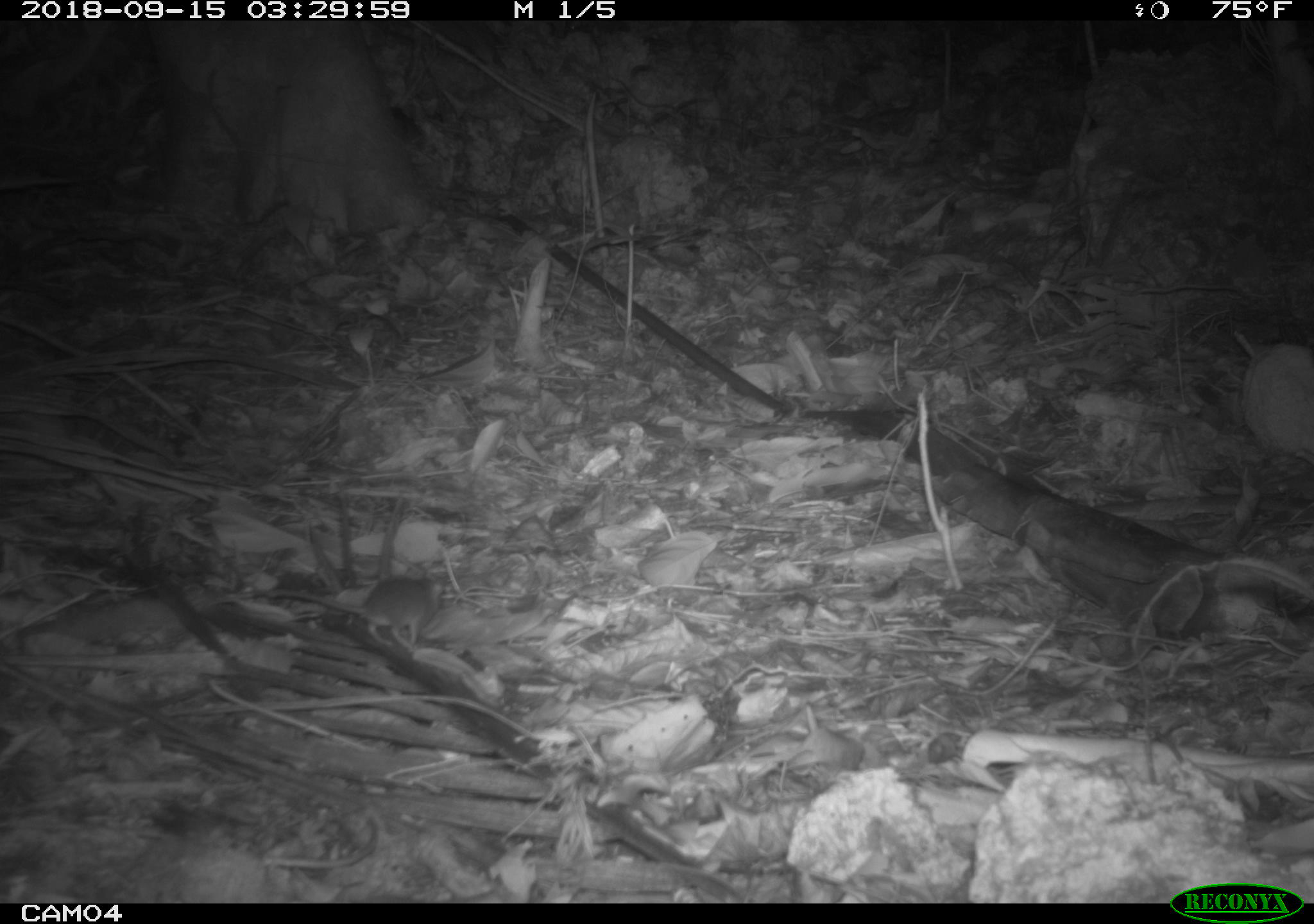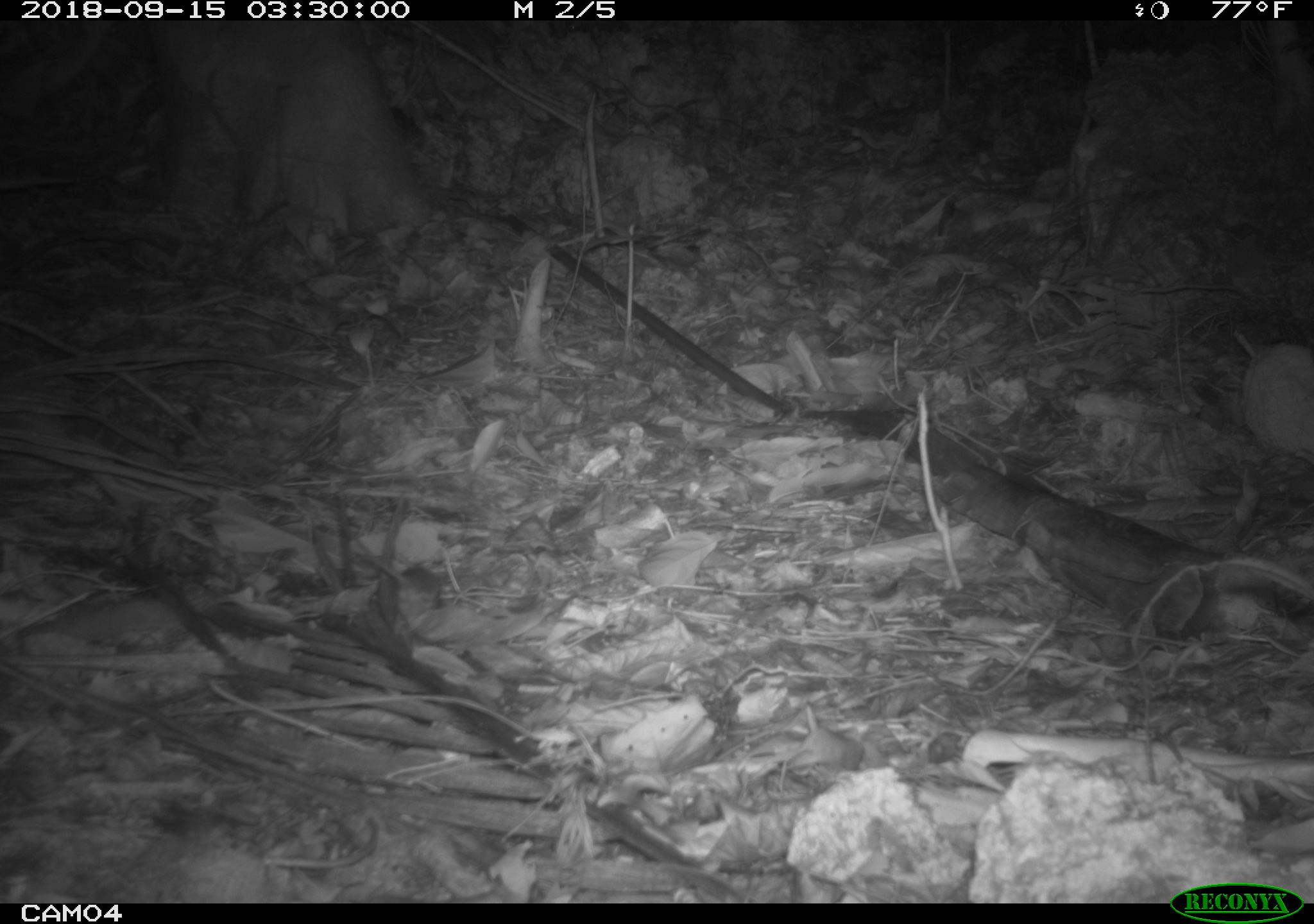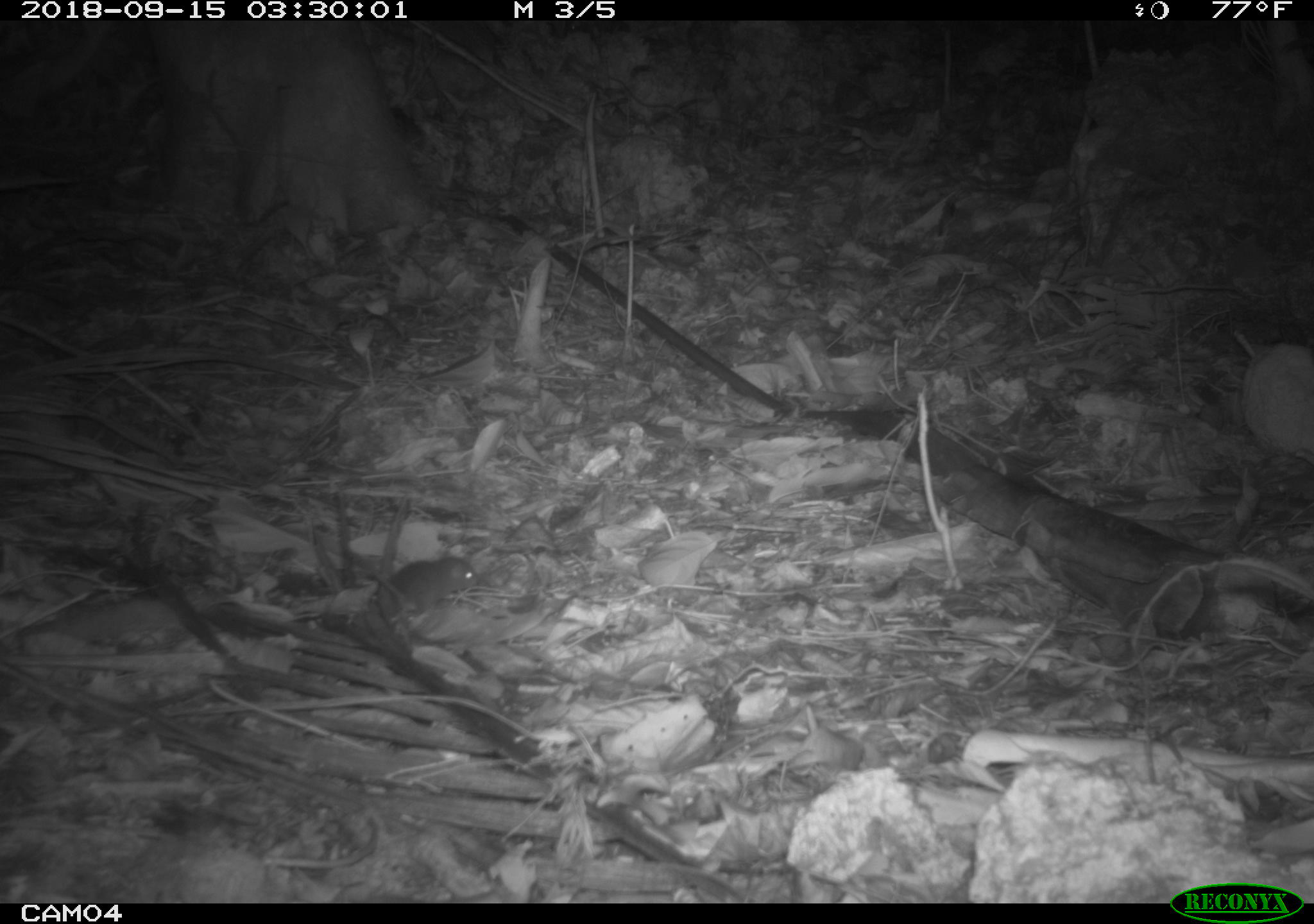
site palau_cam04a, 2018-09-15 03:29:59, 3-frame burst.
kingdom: Animalia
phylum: Chordata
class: Mammalia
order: Rodentia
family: Muridae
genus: Rattus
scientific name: Rattus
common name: rat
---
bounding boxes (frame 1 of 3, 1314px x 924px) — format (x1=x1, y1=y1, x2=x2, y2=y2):
rat: (x1=337, y1=571, x2=439, y2=651)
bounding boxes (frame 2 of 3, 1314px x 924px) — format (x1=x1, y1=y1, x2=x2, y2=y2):
rat: (x1=349, y1=543, x2=446, y2=608)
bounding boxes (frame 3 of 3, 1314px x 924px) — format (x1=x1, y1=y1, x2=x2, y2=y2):
rat: (x1=363, y1=552, x2=479, y2=622)